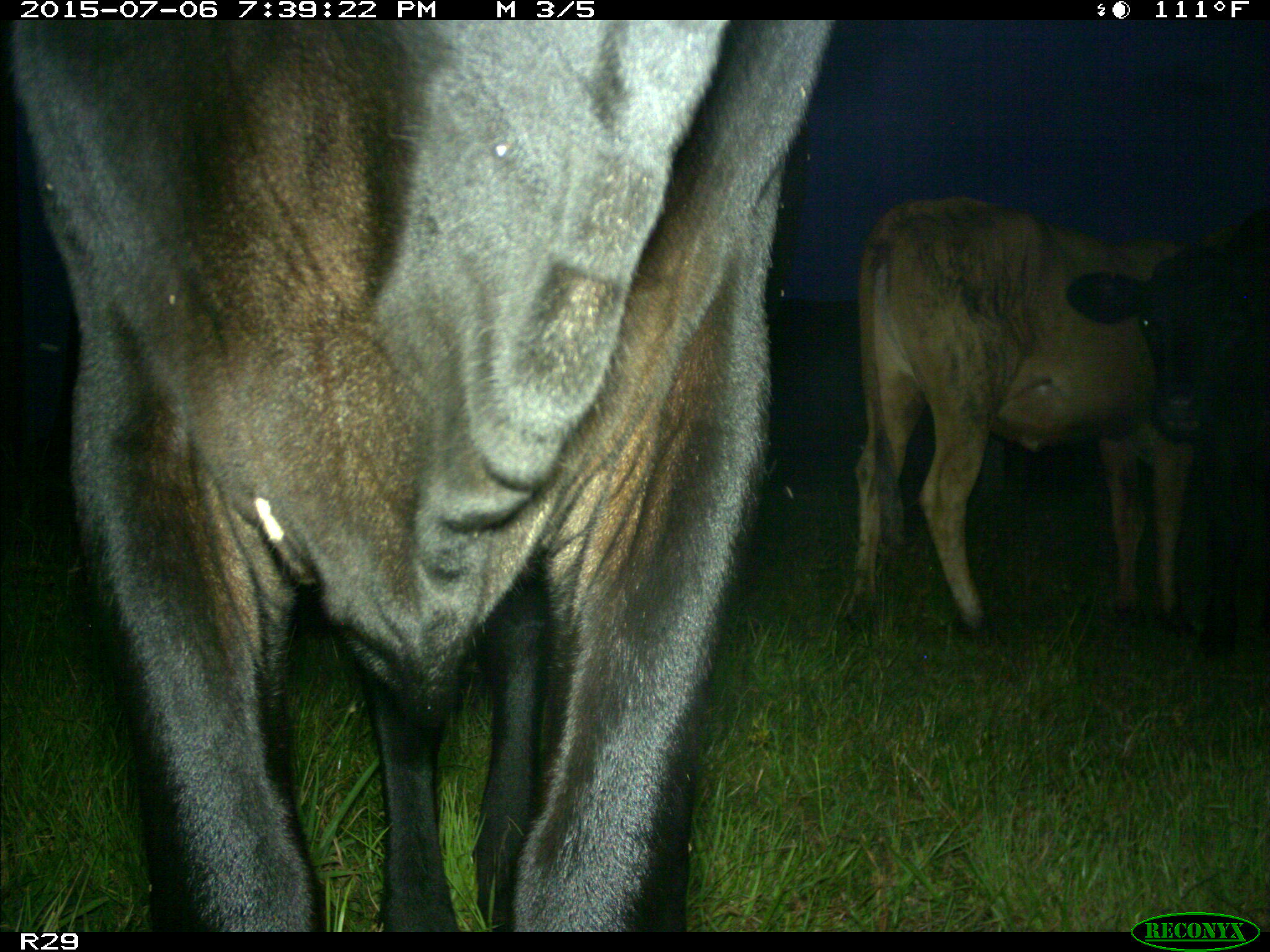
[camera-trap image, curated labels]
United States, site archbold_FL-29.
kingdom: Animalia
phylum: Chordata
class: Mammalia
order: Artiodactyla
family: Bovidae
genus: Bos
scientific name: Bos taurus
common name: domestic cow